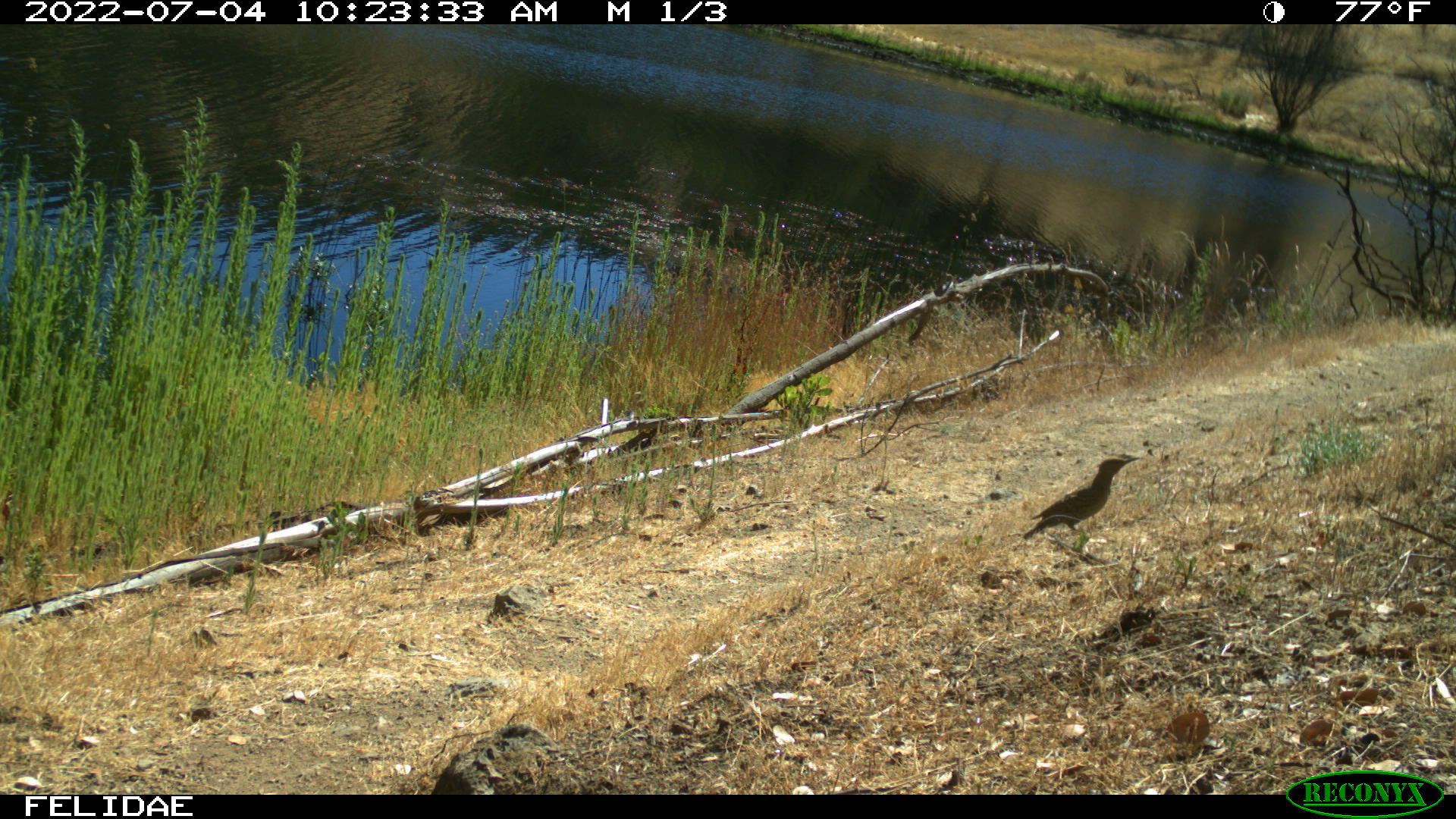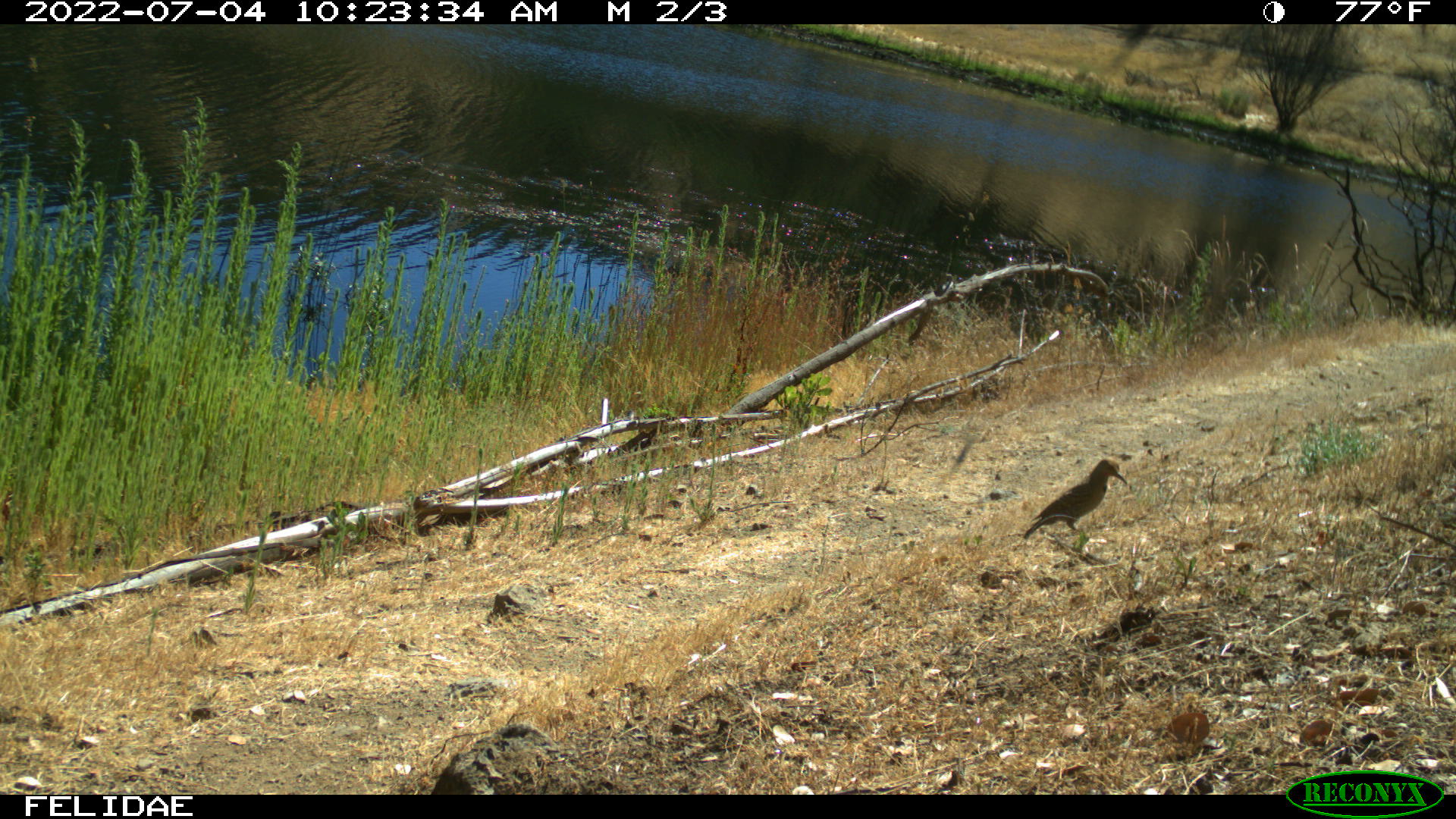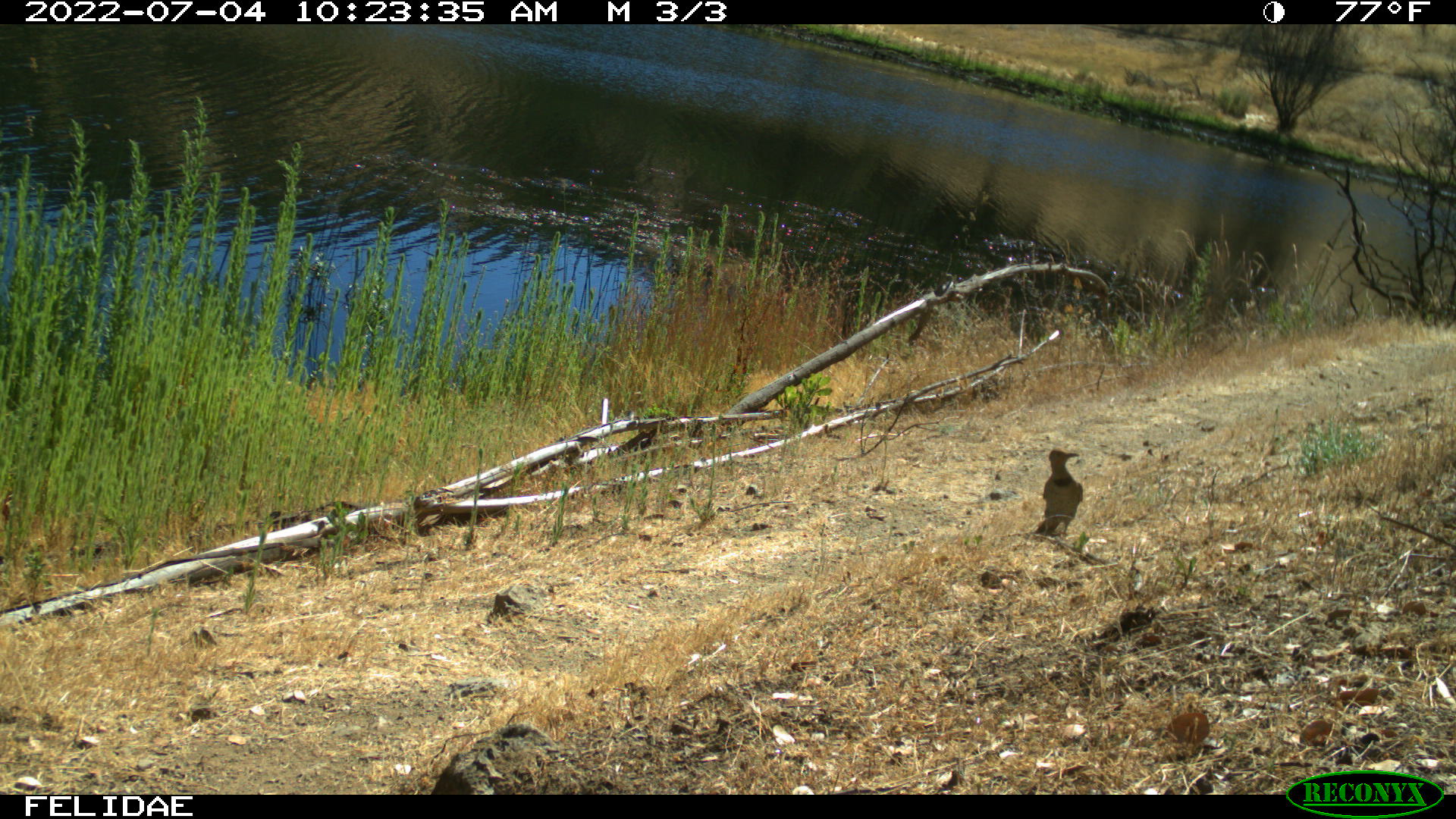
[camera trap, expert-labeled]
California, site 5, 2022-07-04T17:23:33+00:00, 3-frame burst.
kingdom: Animalia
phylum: Chordata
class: Aves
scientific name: Aves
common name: bird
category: unknown bird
Unknown bird (bird) (Aves).